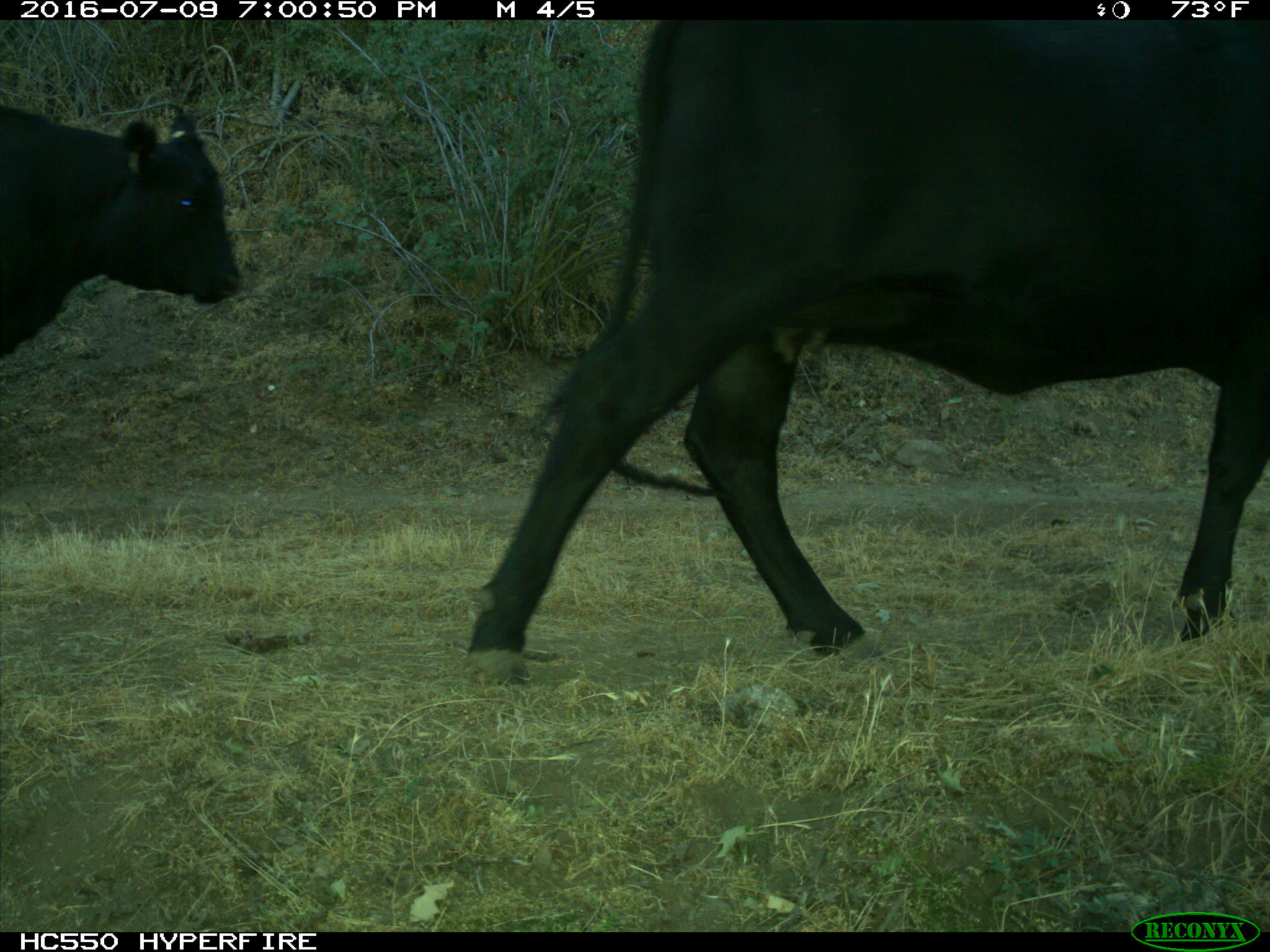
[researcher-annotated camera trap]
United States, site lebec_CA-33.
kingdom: Animalia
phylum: Chordata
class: Mammalia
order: Artiodactyla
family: Bovidae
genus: Bos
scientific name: Bos taurus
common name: domestic cow